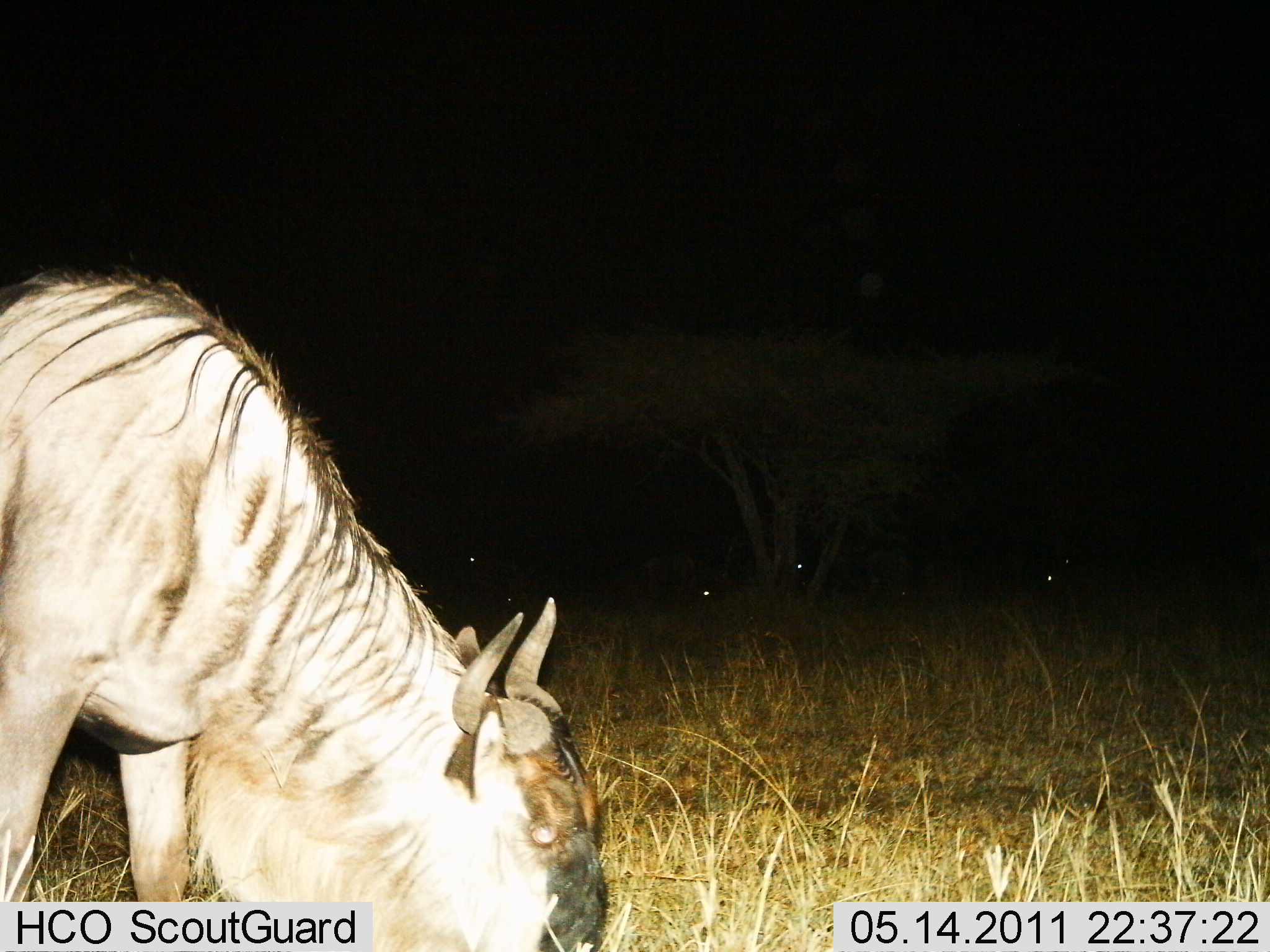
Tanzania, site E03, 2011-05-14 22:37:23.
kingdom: Animalia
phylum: Chordata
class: Mammalia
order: Artiodactyla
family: Bovidae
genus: Connochaetes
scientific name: Connochaetes taurinus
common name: blue wildebeest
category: wildebeest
Wildebeest (blue wildebeest) (Connochaetes taurinus), count 1. Behavior (volunteer vote fractions): standing 40%, resting 10%, moving 0%, interacting 0%. Young present (vote fraction): 0%. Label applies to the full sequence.